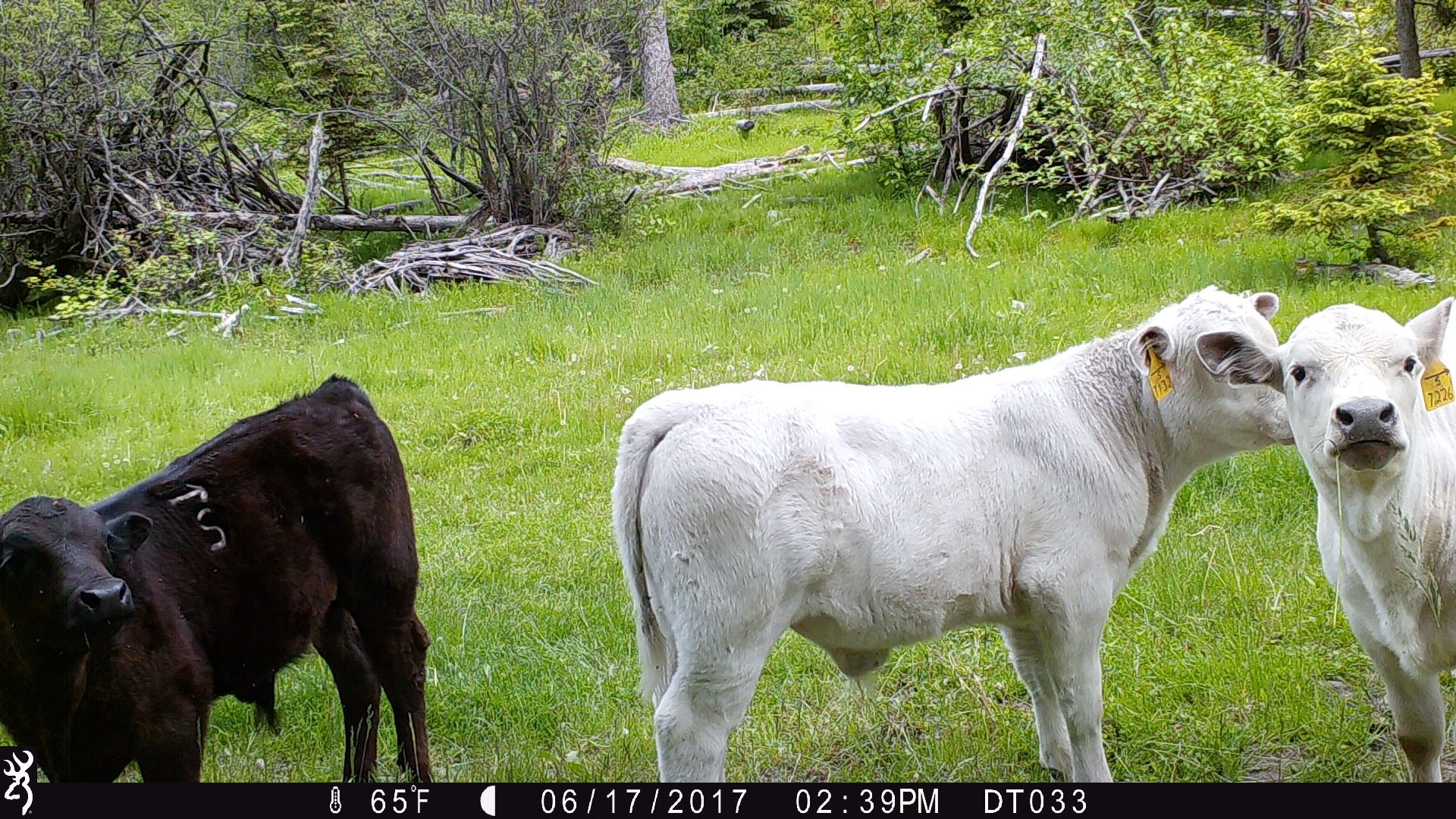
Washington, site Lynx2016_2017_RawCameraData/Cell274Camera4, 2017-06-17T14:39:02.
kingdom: Animalia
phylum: Chordata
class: Mammalia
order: Artiodactyla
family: Bovidae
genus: Bos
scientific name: Bos taurus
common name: domestic cattle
Domestic cattle (Bos taurus). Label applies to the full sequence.